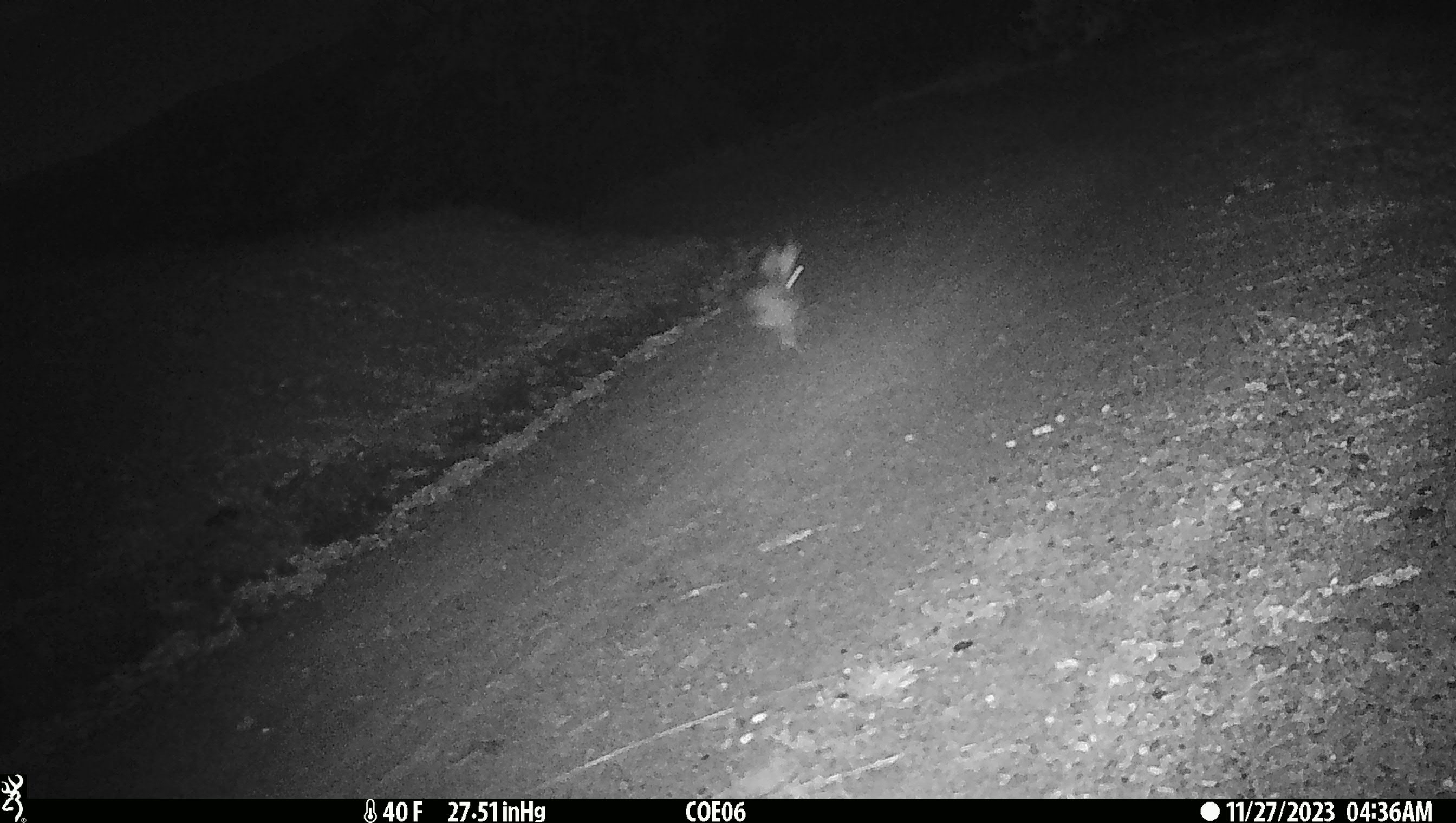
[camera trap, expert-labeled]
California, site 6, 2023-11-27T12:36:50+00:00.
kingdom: Animalia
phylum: Chordata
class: Mammalia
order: Lagomorpha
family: Leporidae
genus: Lepus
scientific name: Lepus californicus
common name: black-tailed jackrabbit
Black-tailed jackrabbit (Lepus californicus).